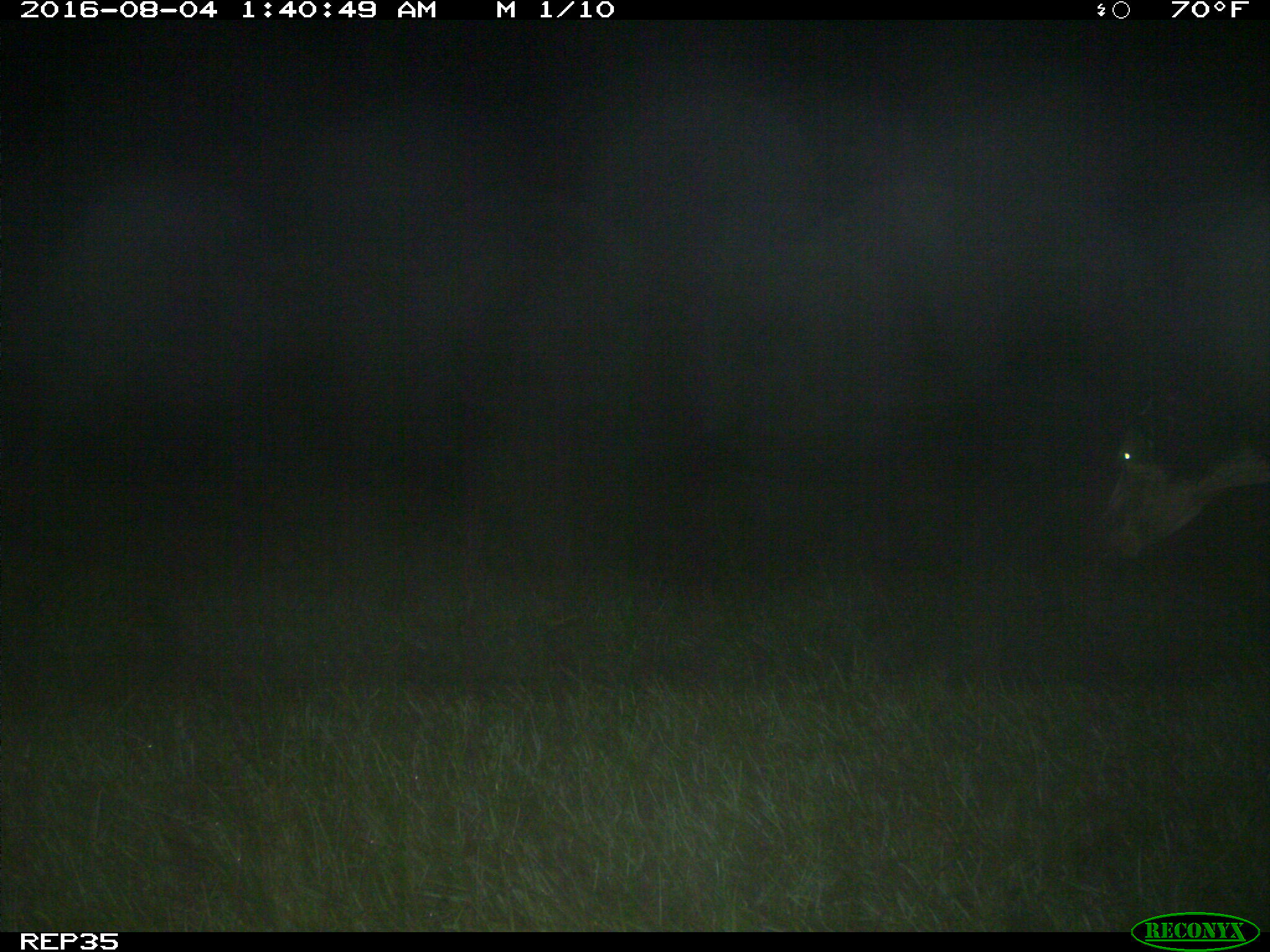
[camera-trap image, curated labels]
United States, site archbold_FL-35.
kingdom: Animalia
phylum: Chordata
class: Mammalia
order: Artiodactyla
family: Bovidae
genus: Bos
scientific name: Bos taurus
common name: domestic cow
Bos taurus (domestic cow).